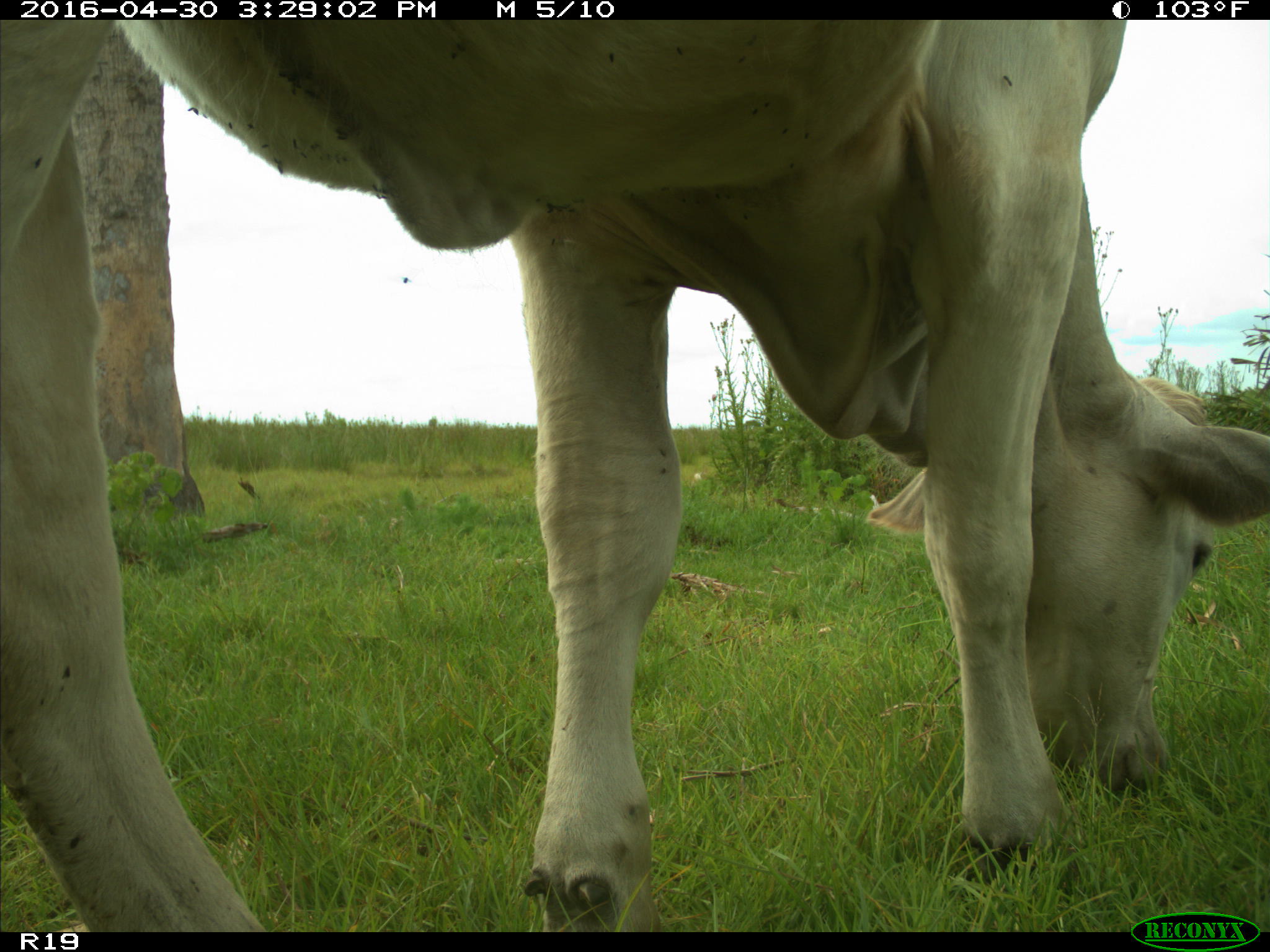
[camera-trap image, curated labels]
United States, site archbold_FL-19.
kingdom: Animalia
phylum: Chordata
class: Mammalia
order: Artiodactyla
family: Bovidae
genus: Bos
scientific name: Bos taurus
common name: domestic cow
Bos taurus (domestic cow).